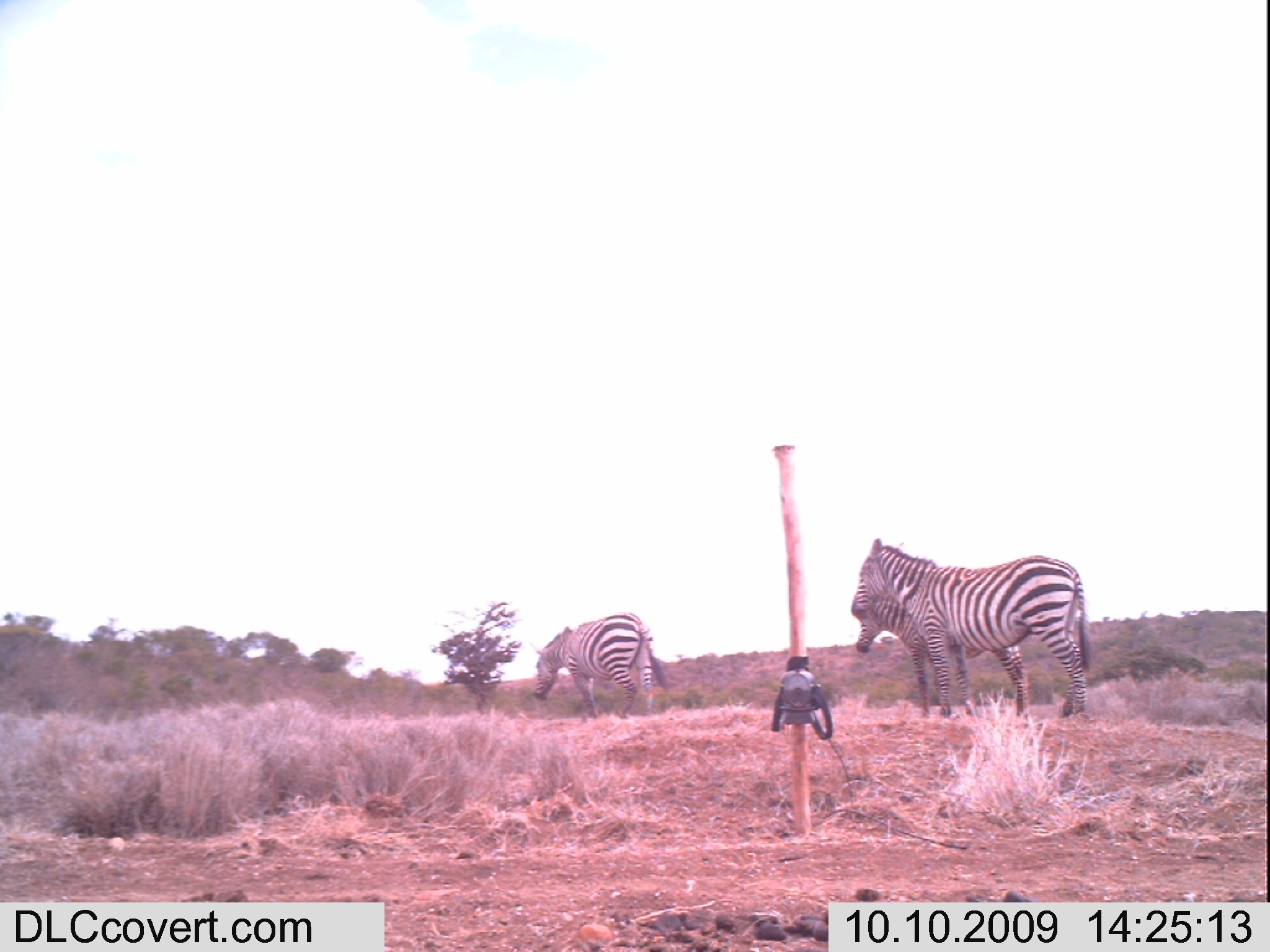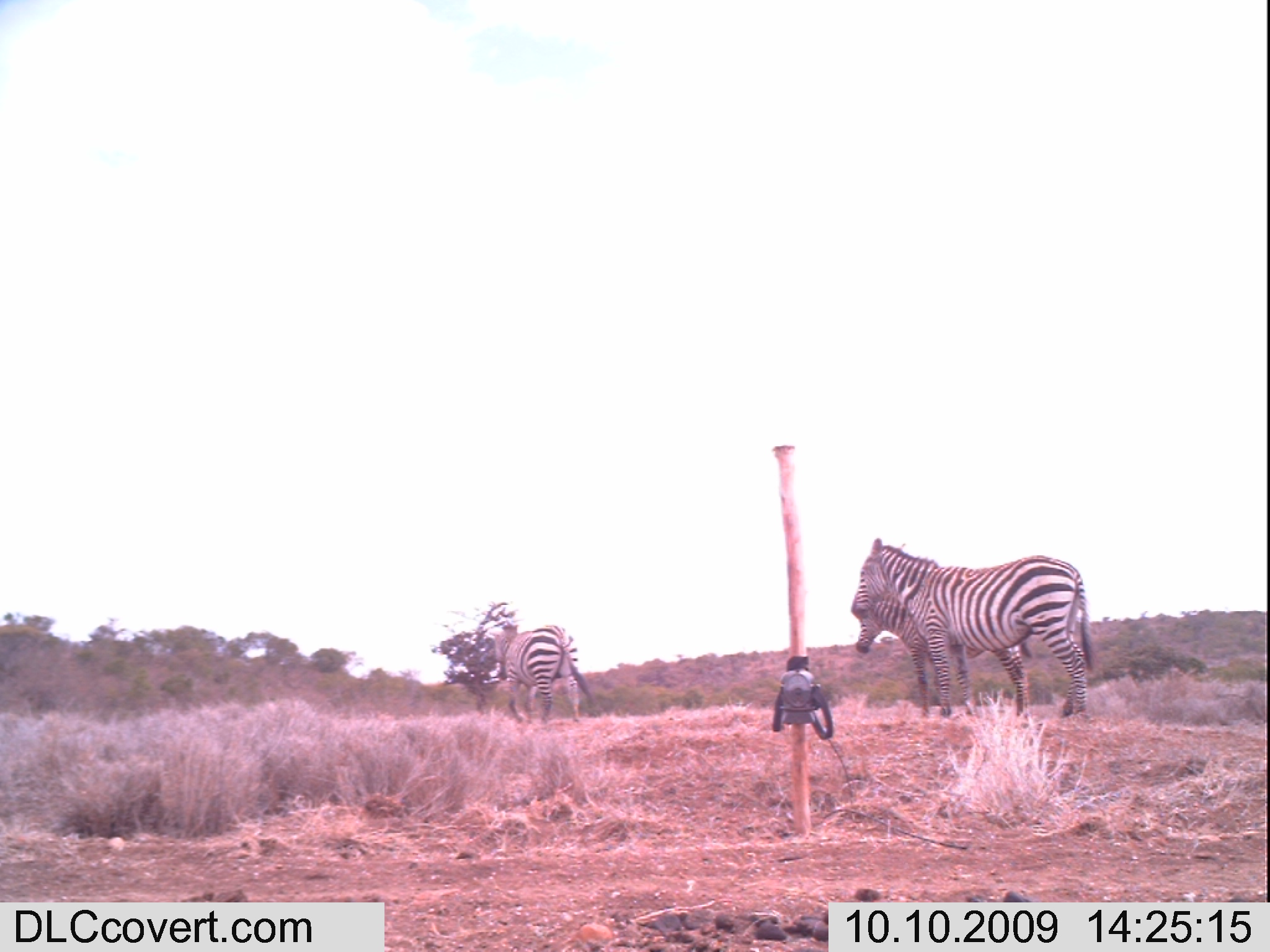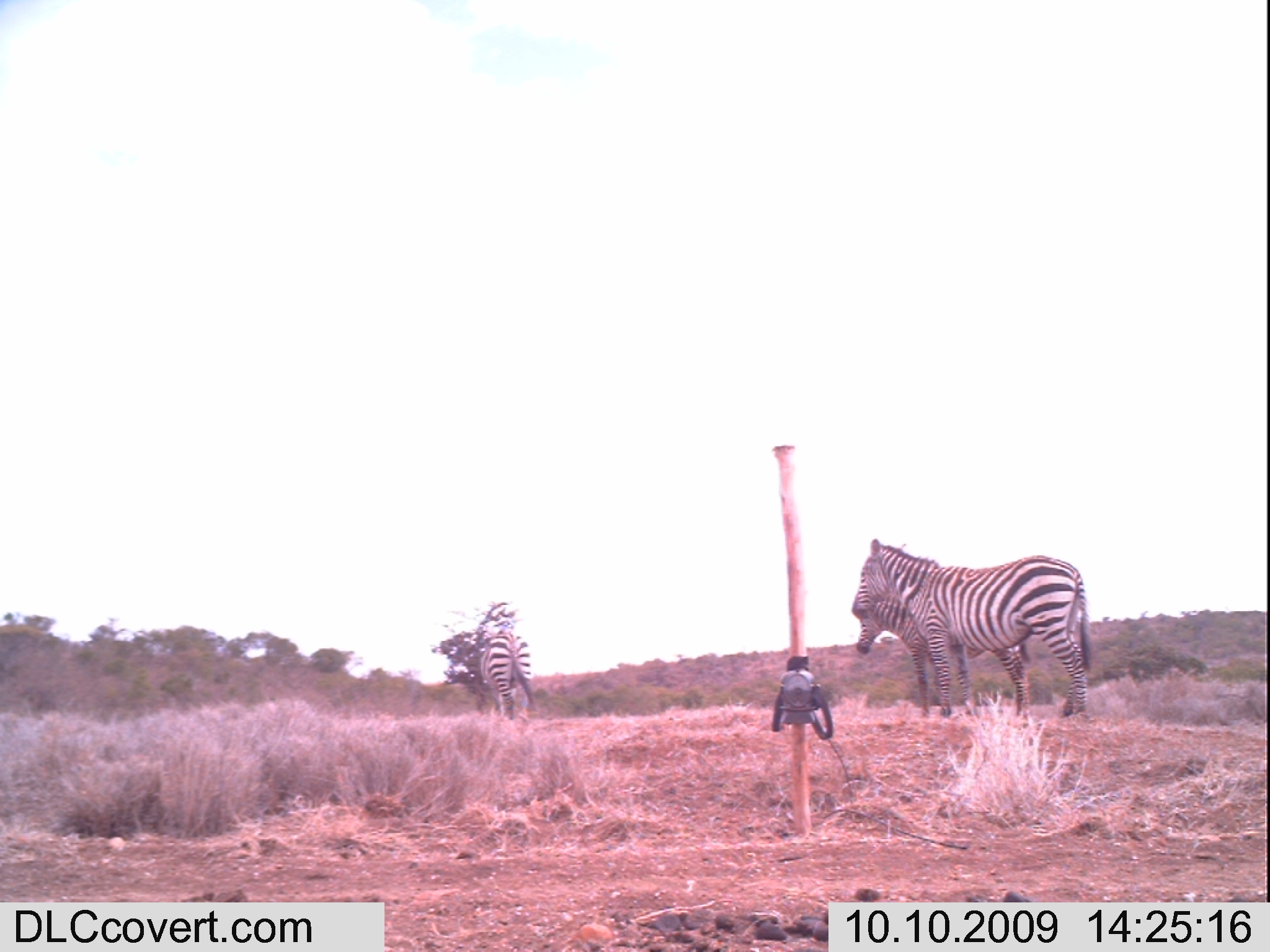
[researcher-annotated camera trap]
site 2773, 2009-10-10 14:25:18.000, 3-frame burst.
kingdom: Animalia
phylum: Chordata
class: Mammalia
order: Perissodactyla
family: Equidae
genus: Equus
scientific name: Equus quagga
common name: plains zebra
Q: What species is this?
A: Equus quagga (plains zebra).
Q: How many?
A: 3.